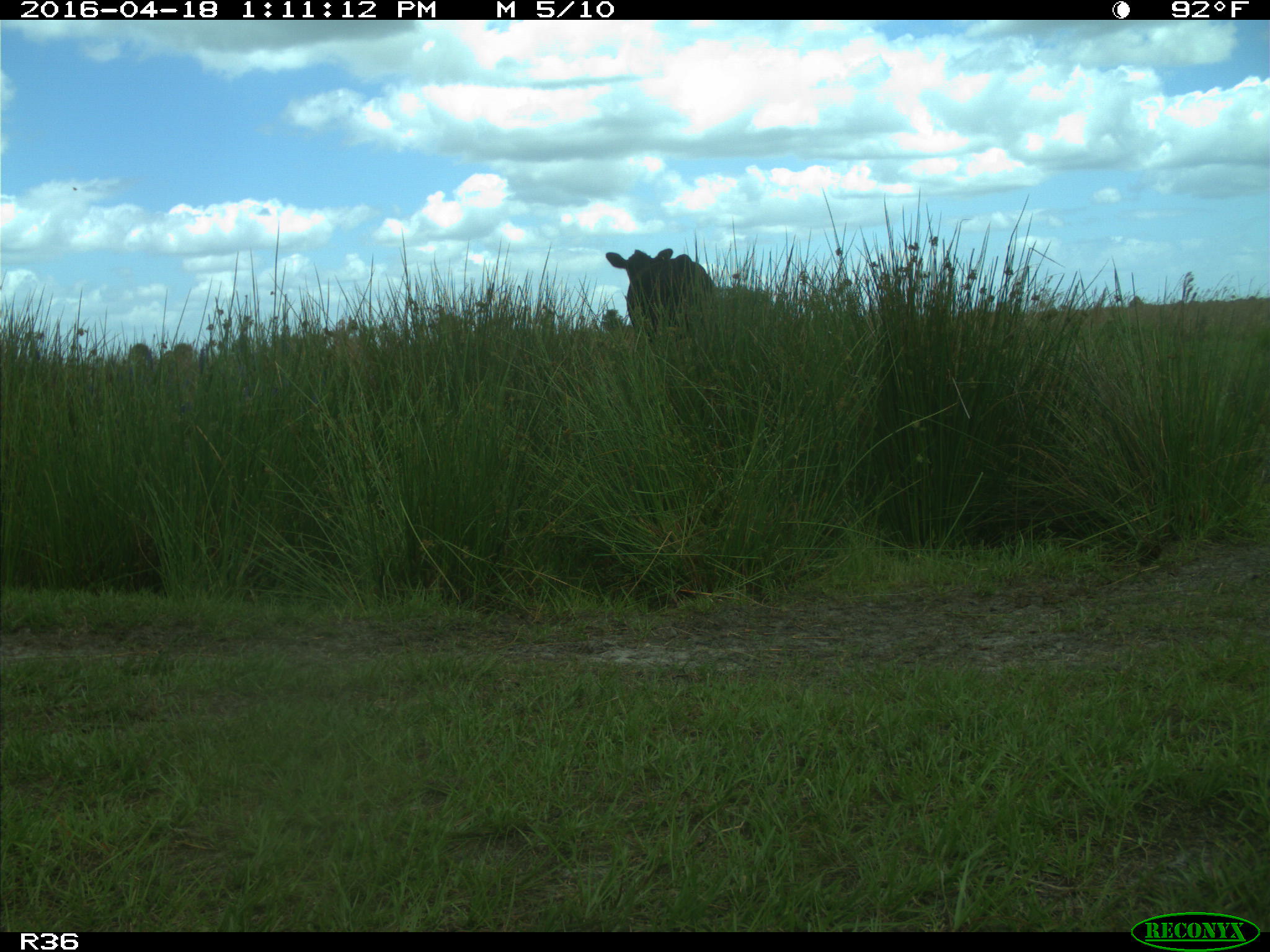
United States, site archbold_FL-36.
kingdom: Animalia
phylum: Chordata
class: Mammalia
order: Artiodactyla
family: Bovidae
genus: Bos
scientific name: Bos taurus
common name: domestic cow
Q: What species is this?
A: Bos taurus (domestic cow).